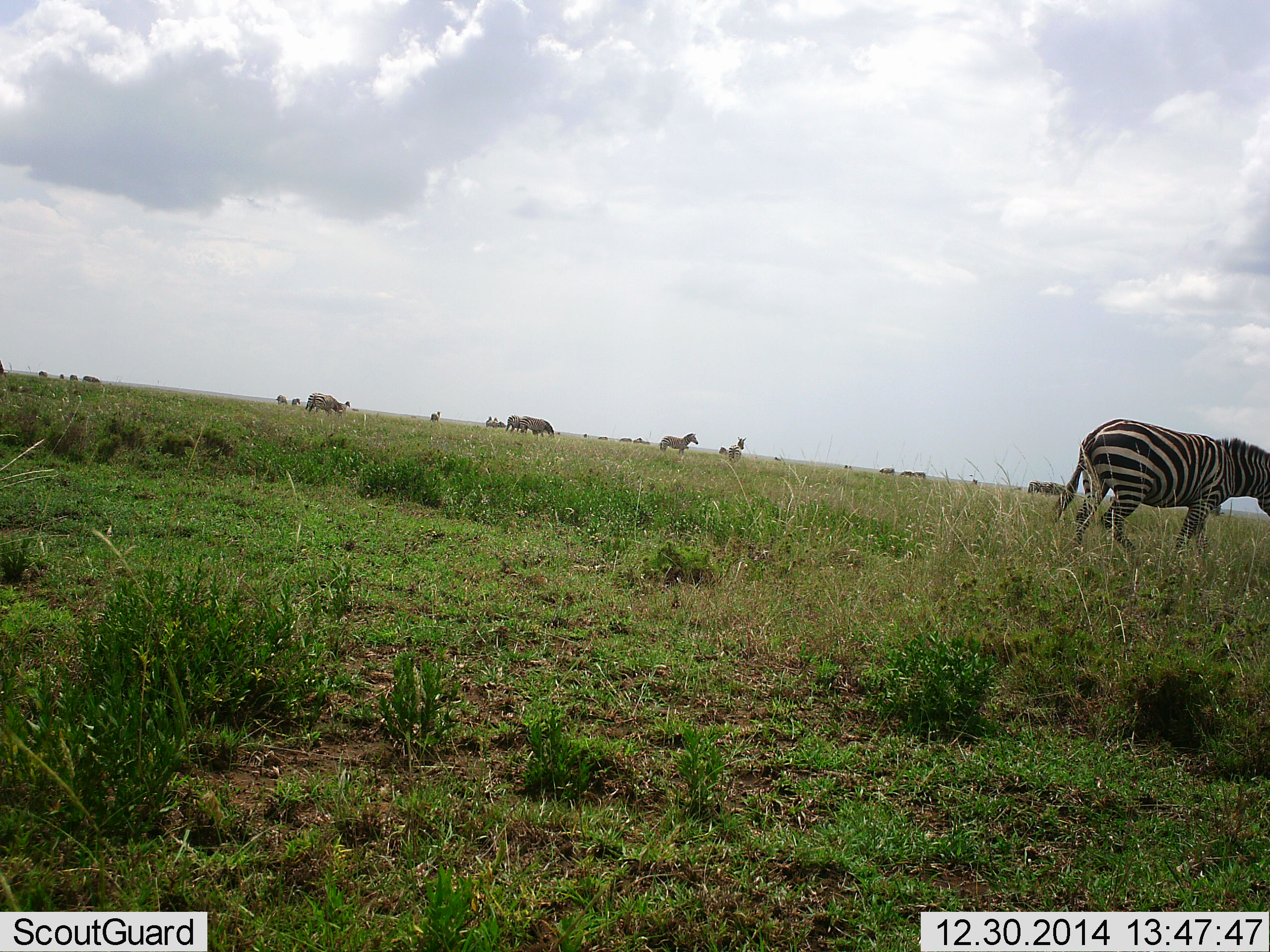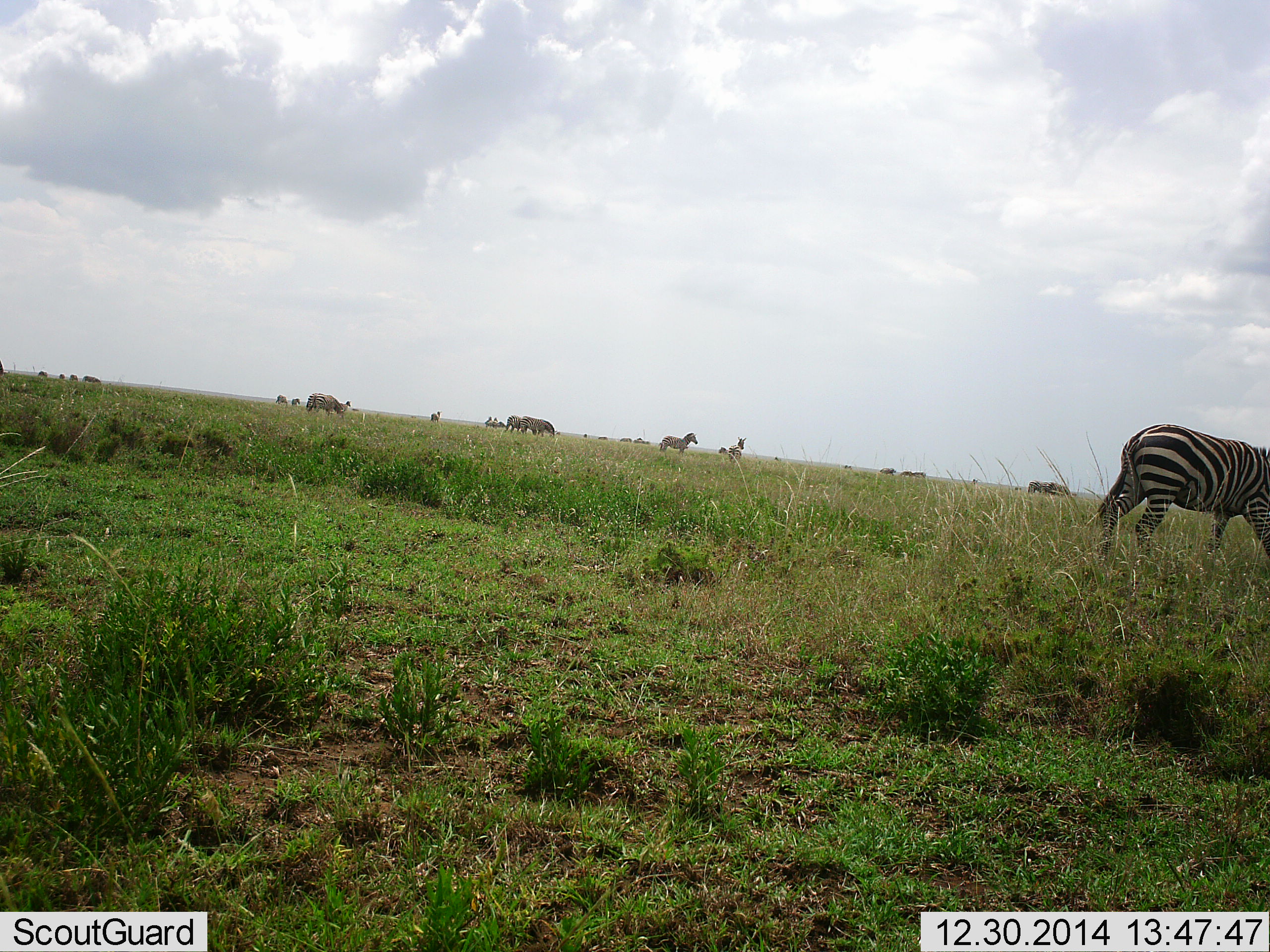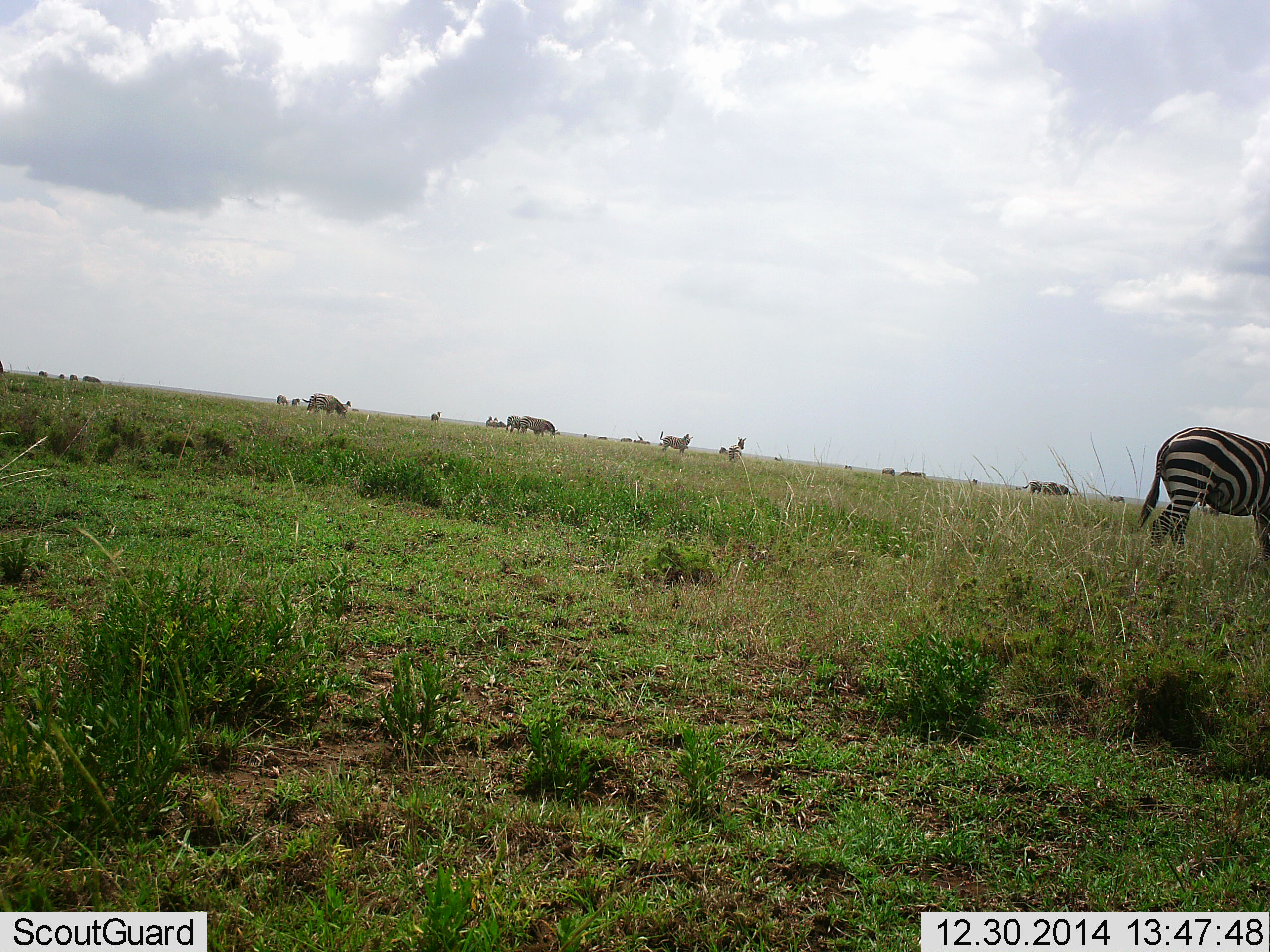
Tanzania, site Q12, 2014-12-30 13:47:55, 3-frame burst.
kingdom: Animalia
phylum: Chordata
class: Mammalia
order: Perissodactyla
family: Equidae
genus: Equus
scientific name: Equus quagga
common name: plains zebra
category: zebra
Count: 11-50.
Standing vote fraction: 64%.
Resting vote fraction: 0%.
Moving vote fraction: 55%.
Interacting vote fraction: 0%.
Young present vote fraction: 0%.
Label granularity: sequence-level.